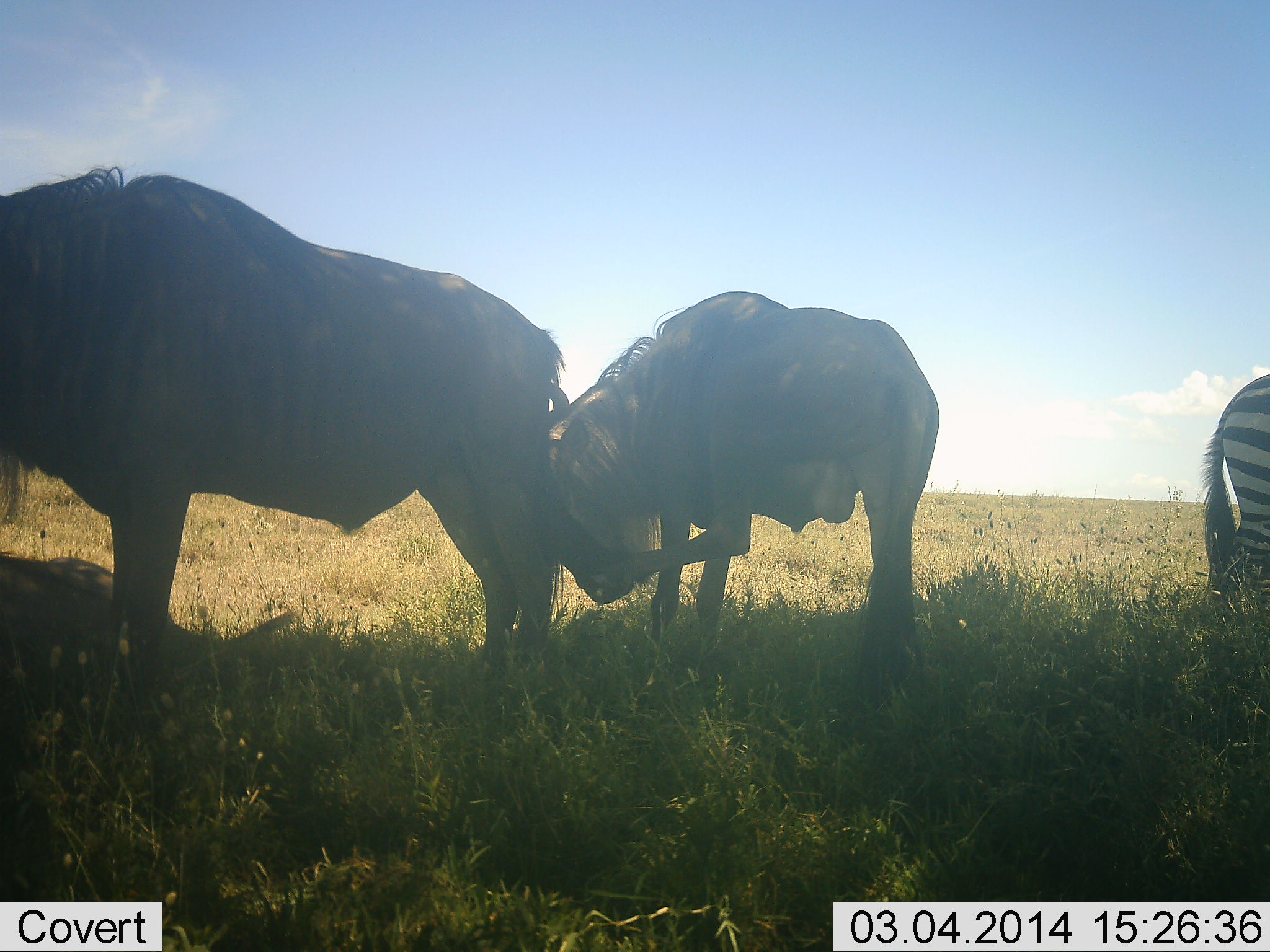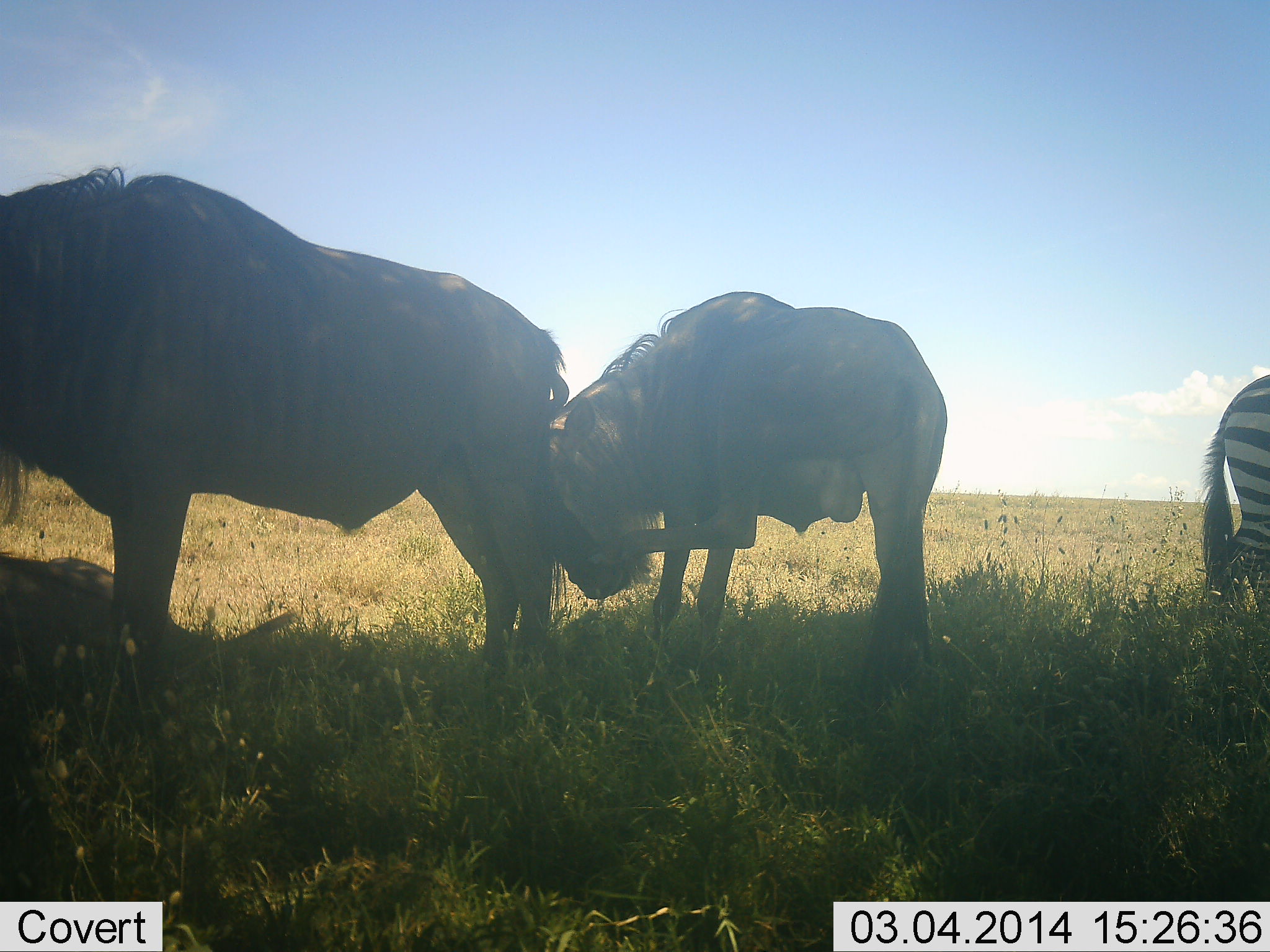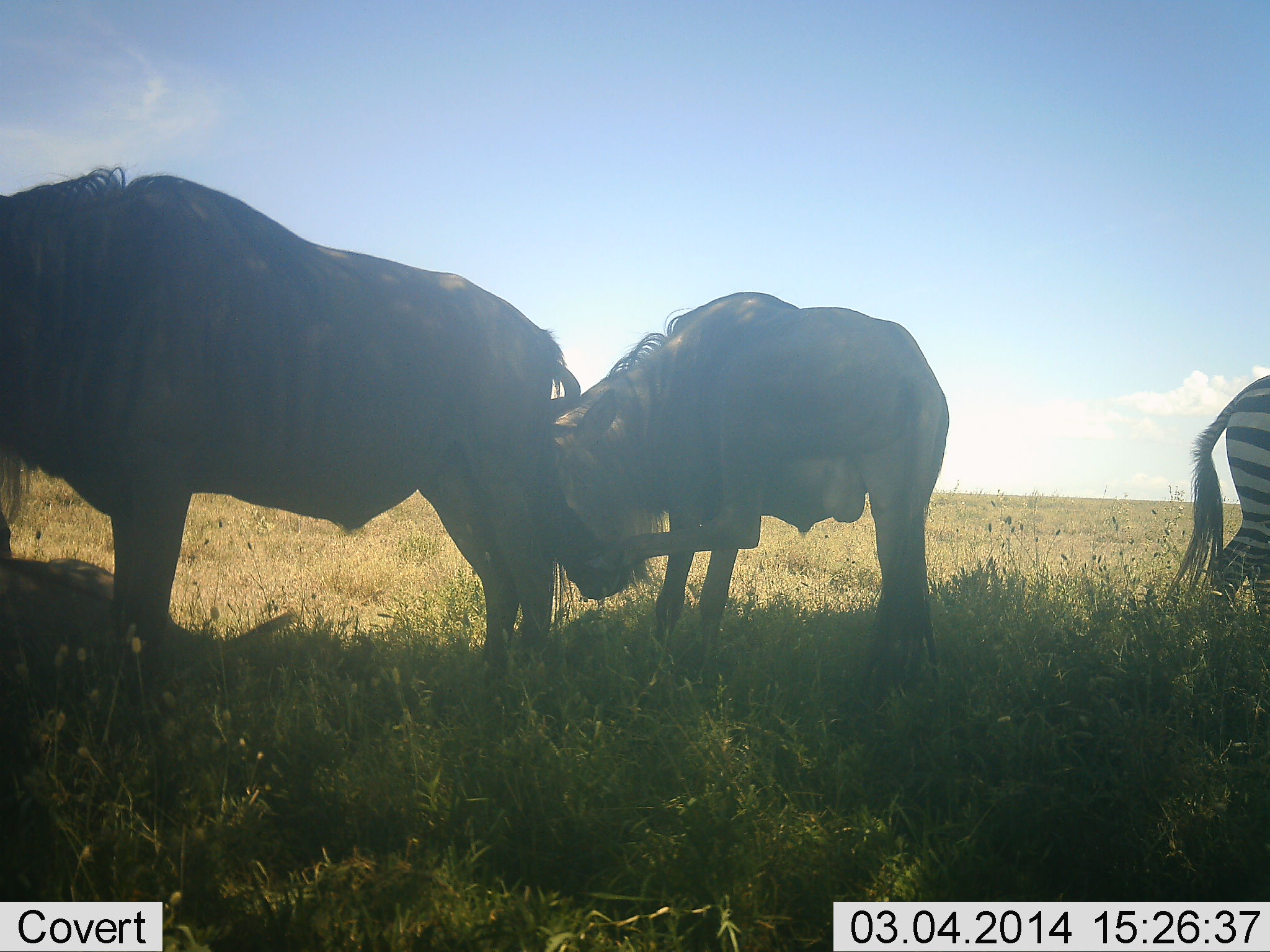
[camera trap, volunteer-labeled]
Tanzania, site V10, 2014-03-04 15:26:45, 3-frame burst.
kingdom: Animalia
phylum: Chordata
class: Mammalia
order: Artiodactyla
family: Bovidae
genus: Connochaetes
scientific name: Connochaetes taurinus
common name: blue wildebeest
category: wildebeest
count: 2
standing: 100%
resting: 18%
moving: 0%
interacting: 0%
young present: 0%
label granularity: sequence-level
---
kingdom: Animalia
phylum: Chordata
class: Mammalia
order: Perissodactyla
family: Equidae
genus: Equus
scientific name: Equus quagga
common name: plains zebra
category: zebra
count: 1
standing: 100%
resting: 0%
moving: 0%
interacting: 0%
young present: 0%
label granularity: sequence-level